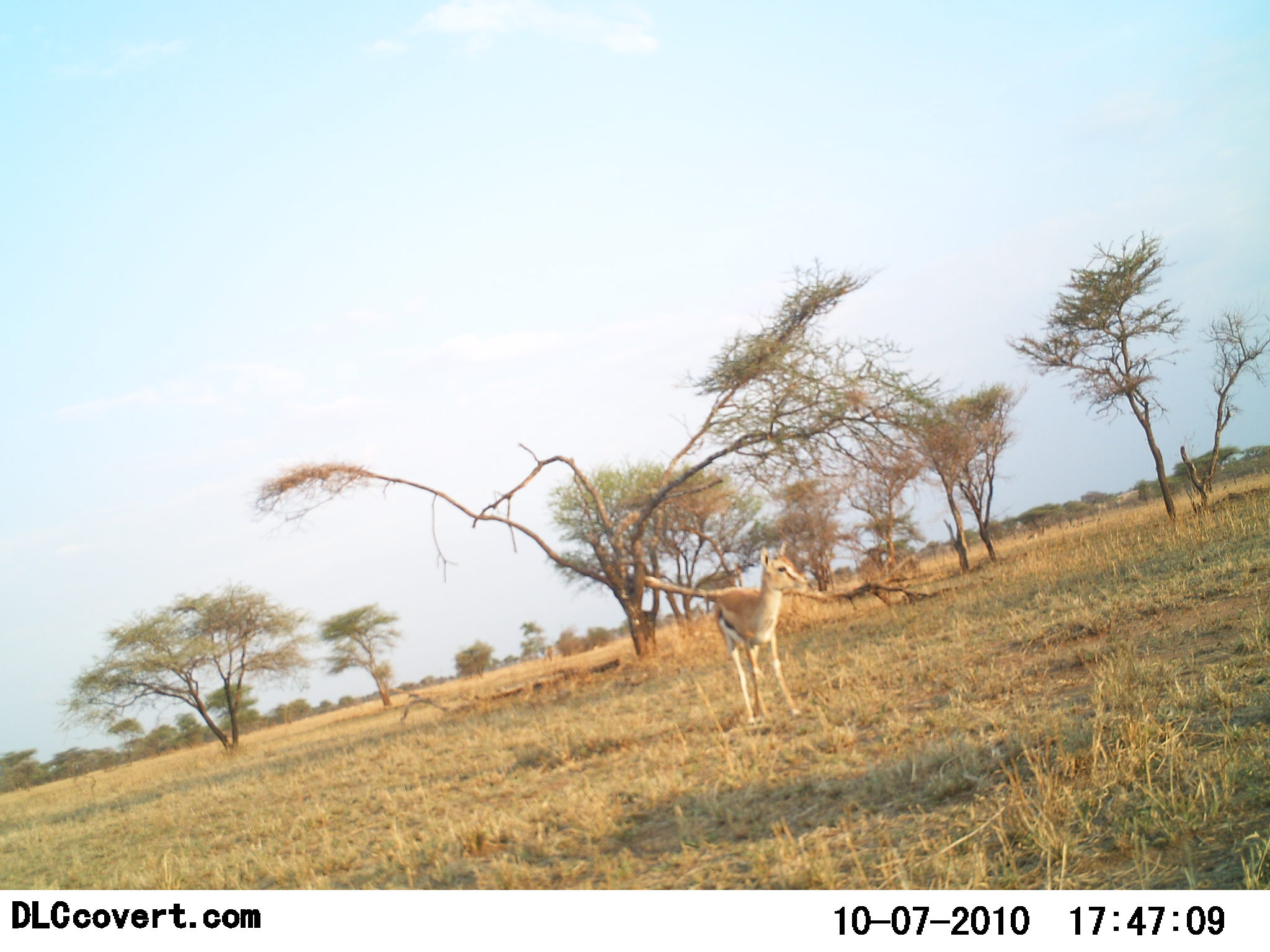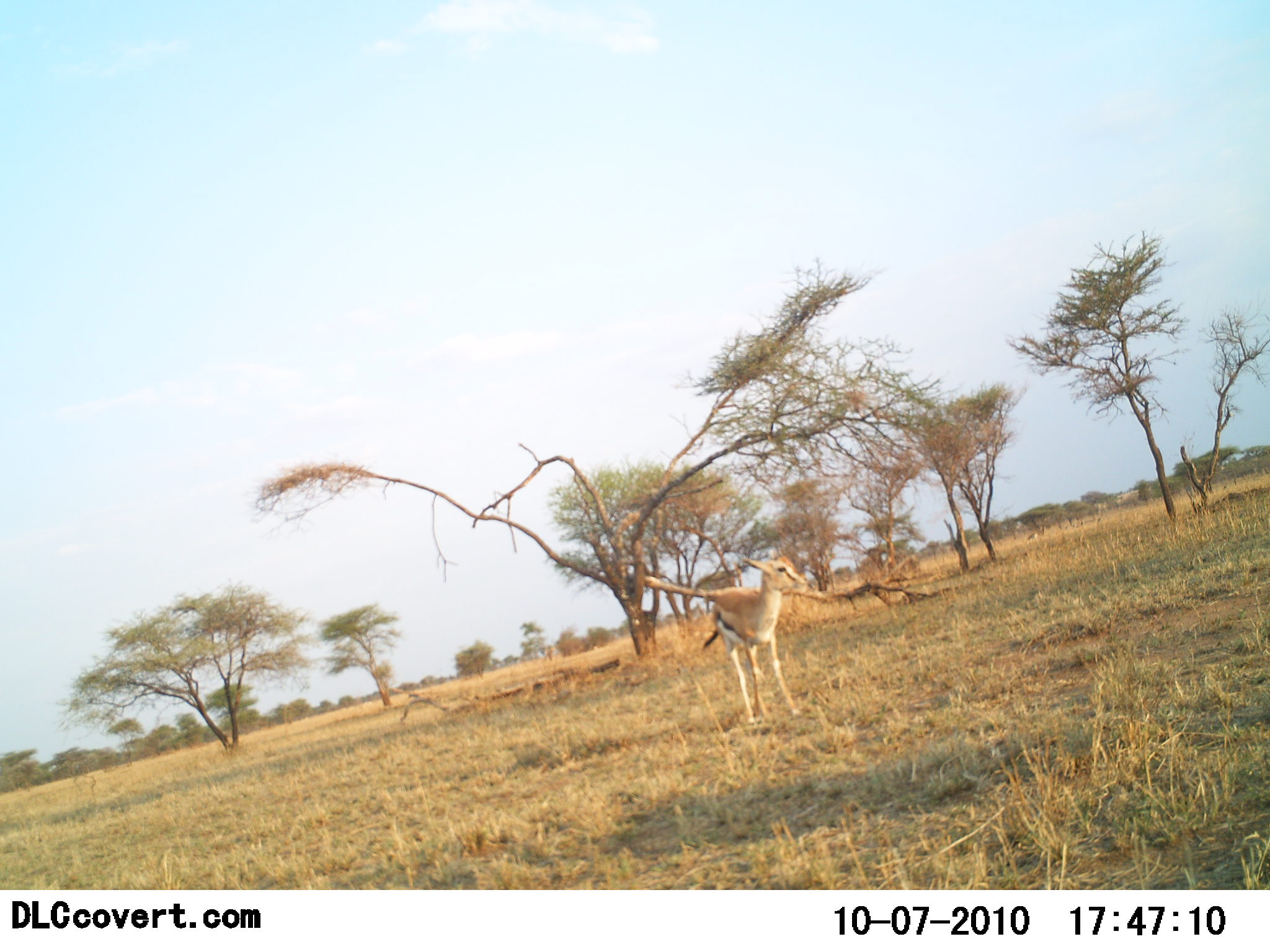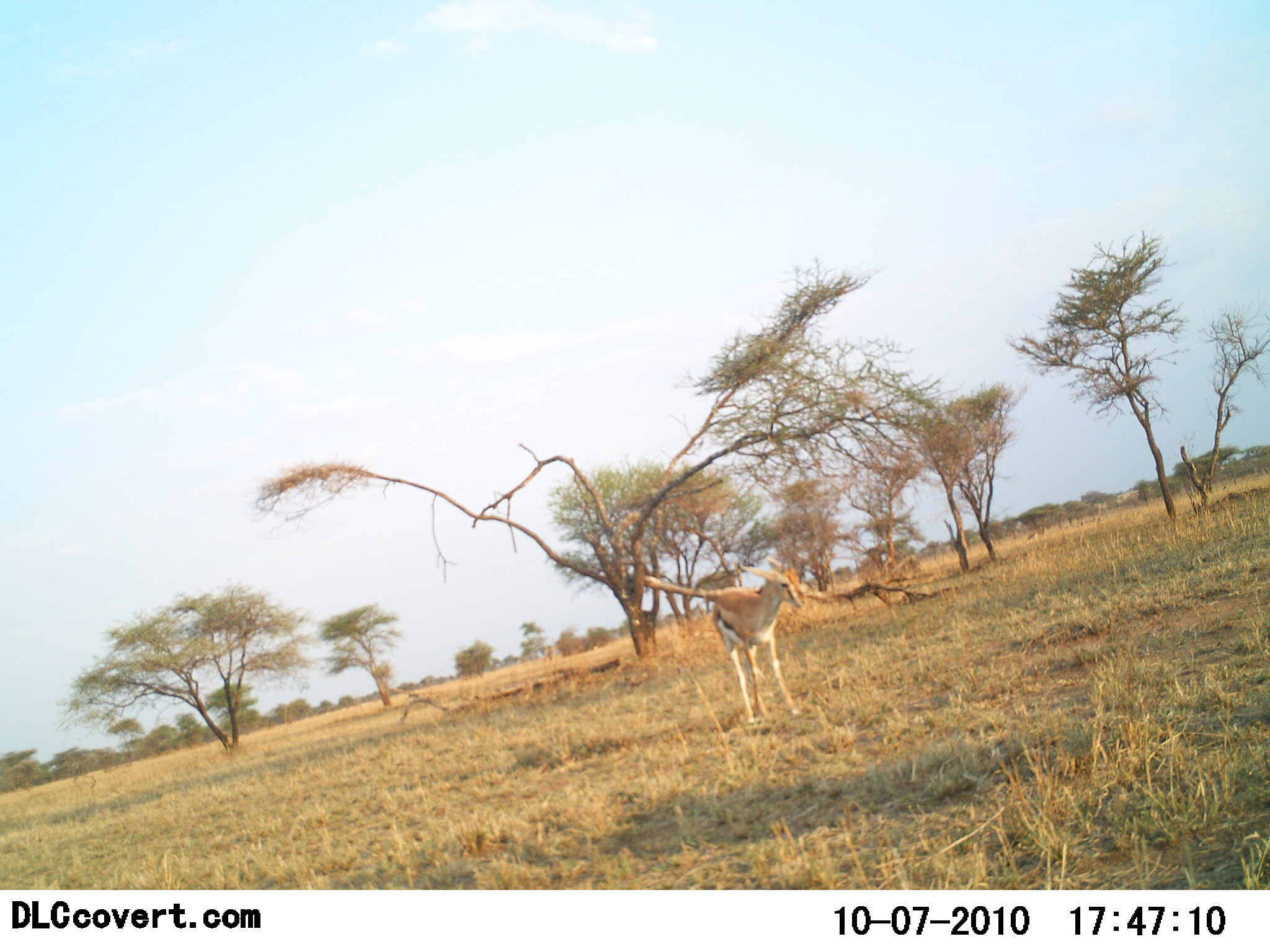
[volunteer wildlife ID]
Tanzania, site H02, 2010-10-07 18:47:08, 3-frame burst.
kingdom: Animalia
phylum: Chordata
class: Mammalia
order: Artiodactyla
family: Bovidae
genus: Eudorcas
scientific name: Eudorcas thomsonii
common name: thomson's gazelle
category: gazellethomsons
Gazellethomsons (thomson's gazelle) (Eudorcas thomsonii), count 1. Behavior (volunteer vote fractions): standing 88%, resting 0%, moving 12%, interacting 0%. Young present (vote fraction): 24%. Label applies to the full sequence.